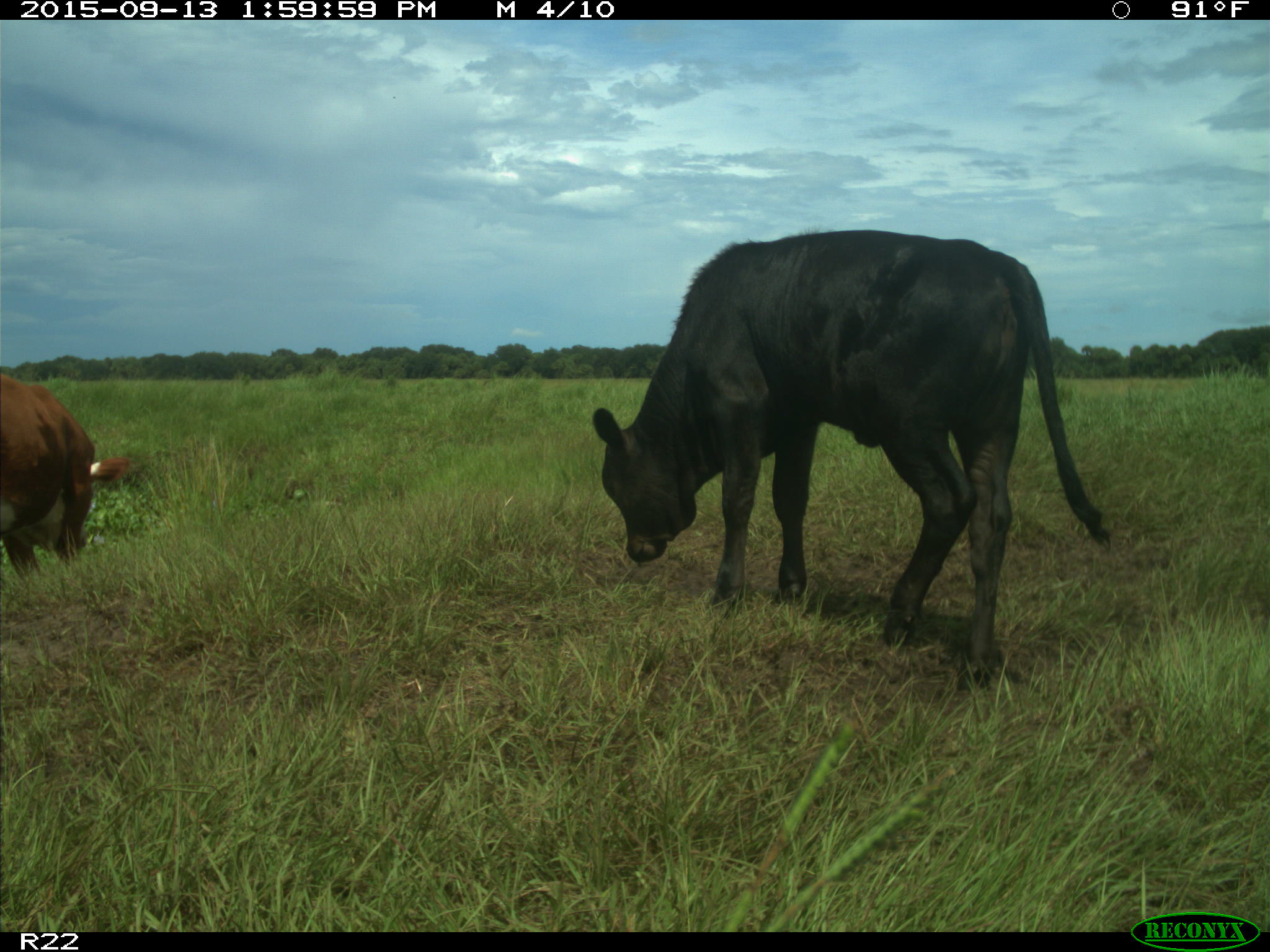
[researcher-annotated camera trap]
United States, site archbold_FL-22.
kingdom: Animalia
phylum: Chordata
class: Mammalia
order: Artiodactyla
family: Bovidae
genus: Bos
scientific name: Bos taurus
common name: domestic cow